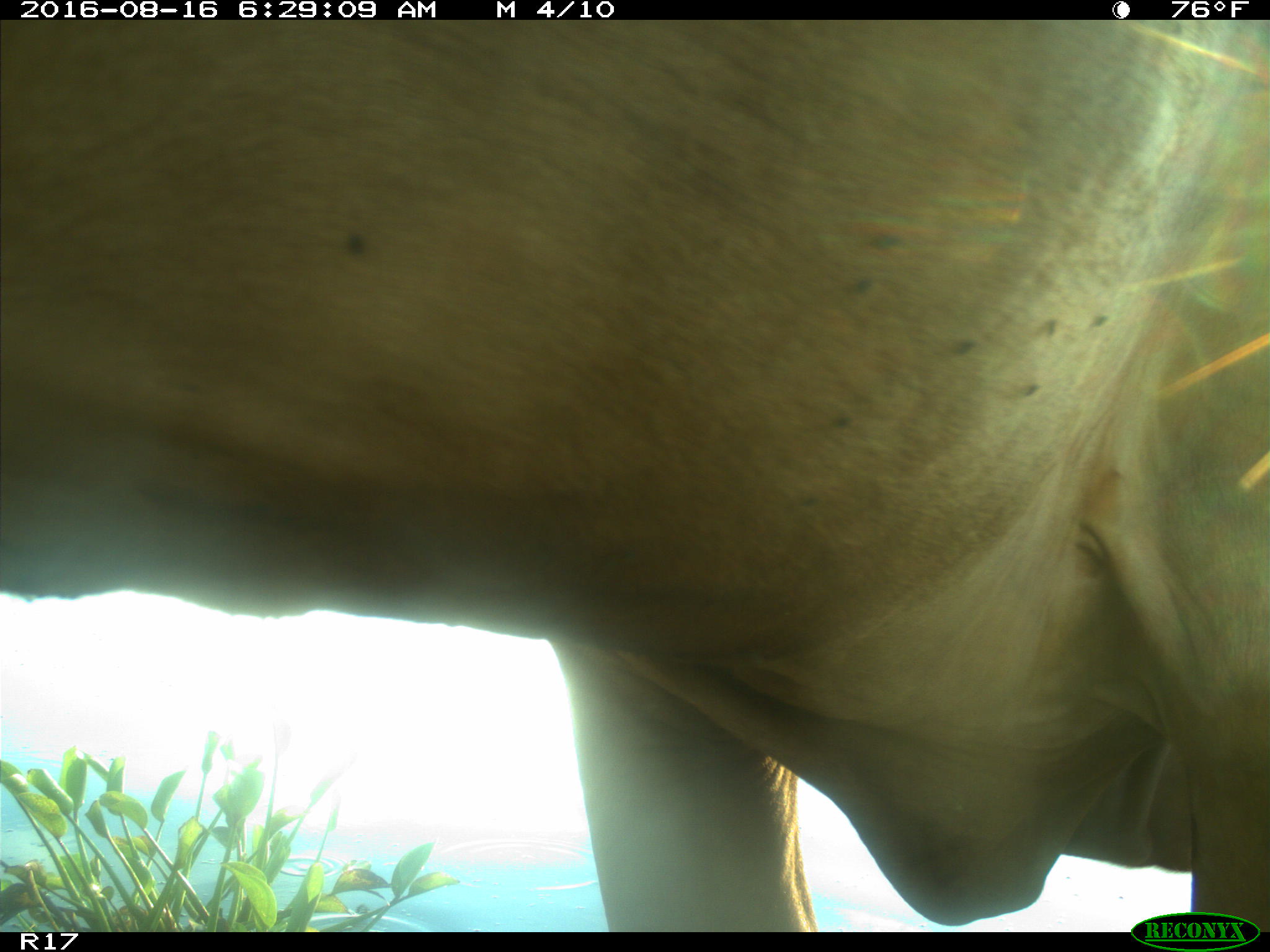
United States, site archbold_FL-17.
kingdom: Animalia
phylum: Chordata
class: Mammalia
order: Artiodactyla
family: Bovidae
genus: Bos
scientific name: Bos taurus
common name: domestic cow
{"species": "Bos taurus (domestic cow)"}